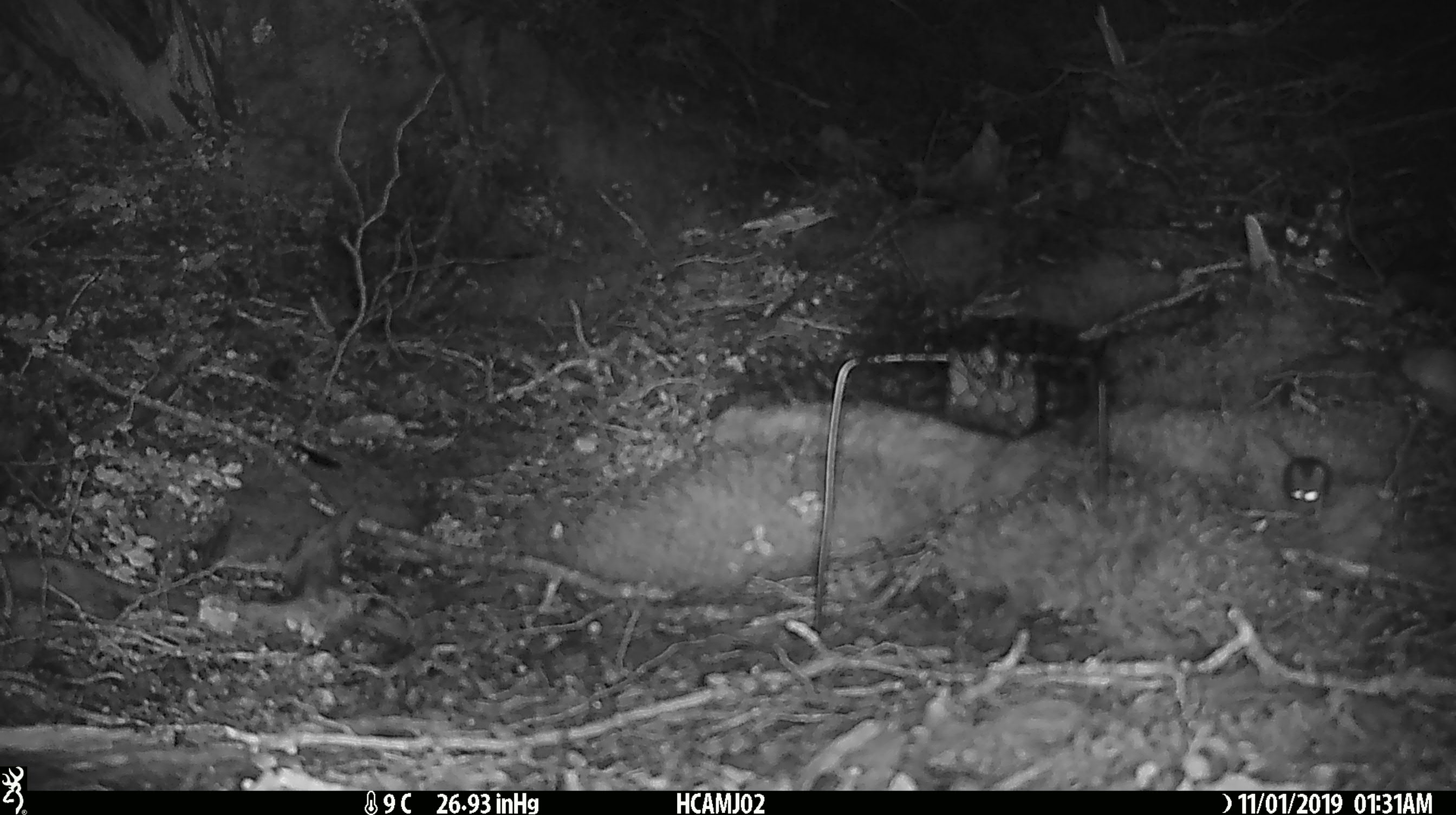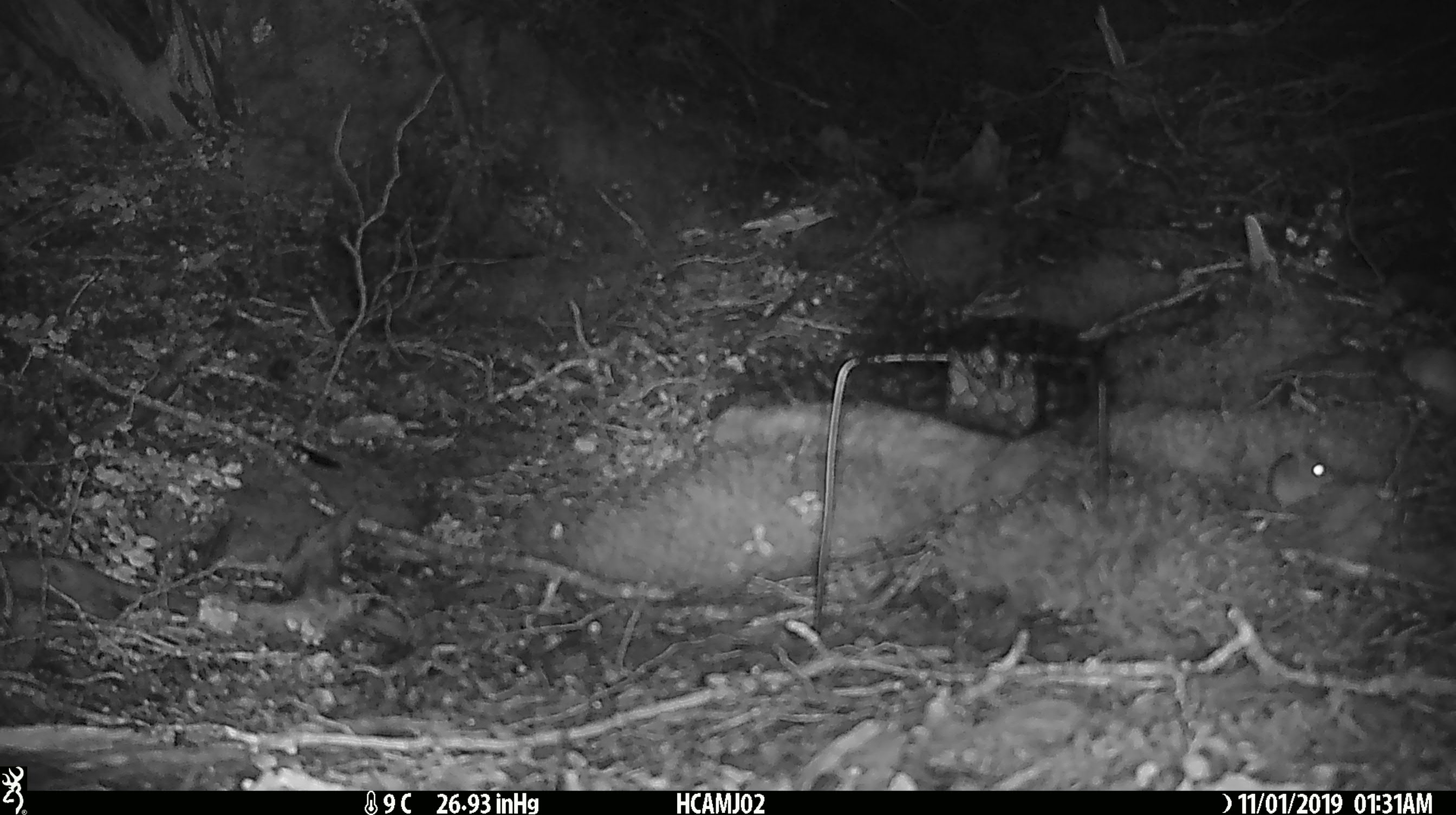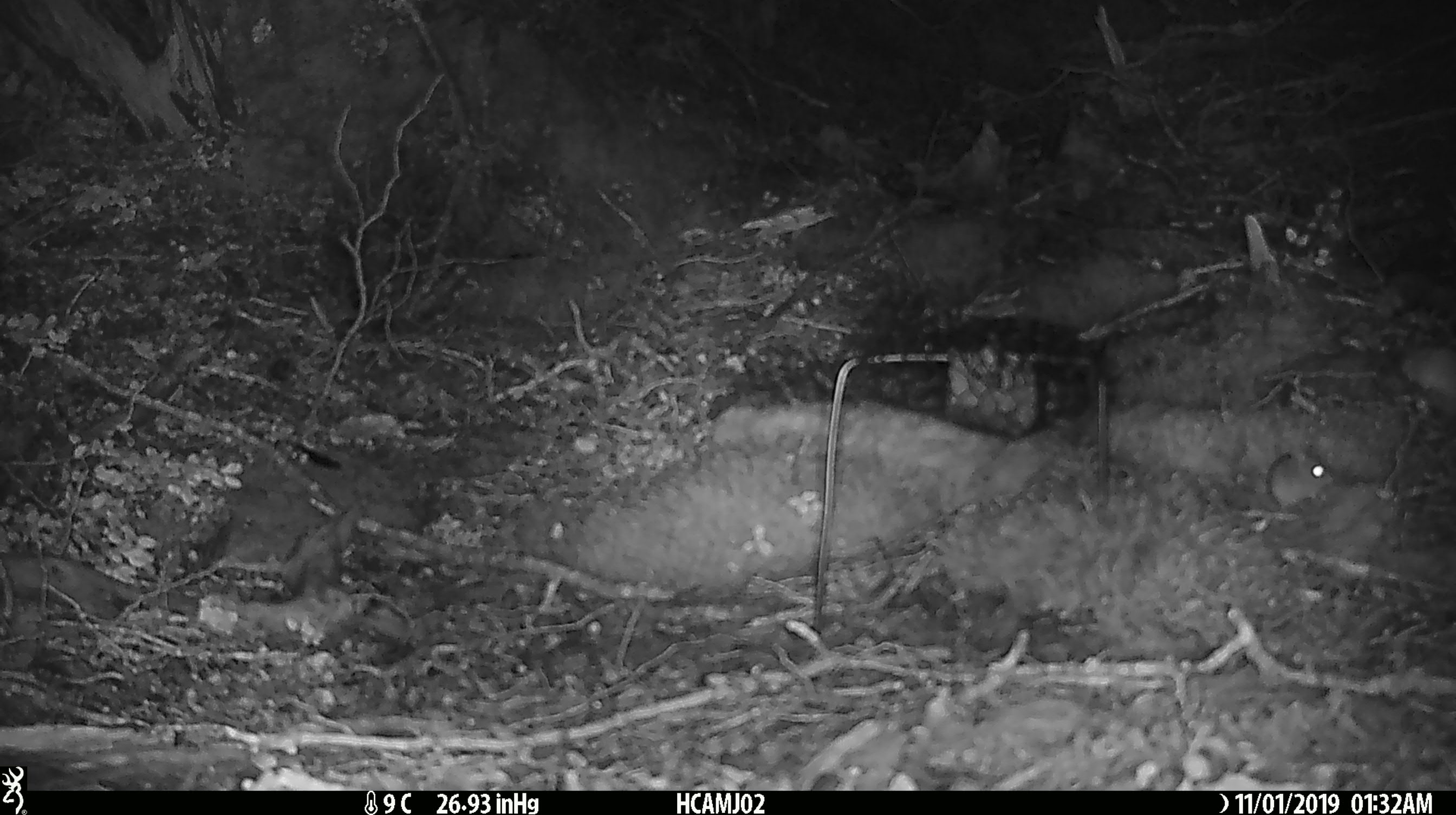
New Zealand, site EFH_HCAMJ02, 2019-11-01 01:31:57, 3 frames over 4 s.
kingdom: Animalia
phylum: Chordata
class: Mammalia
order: Rodentia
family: Muridae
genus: Mus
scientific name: Mus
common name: mouse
Mouse (Mus).